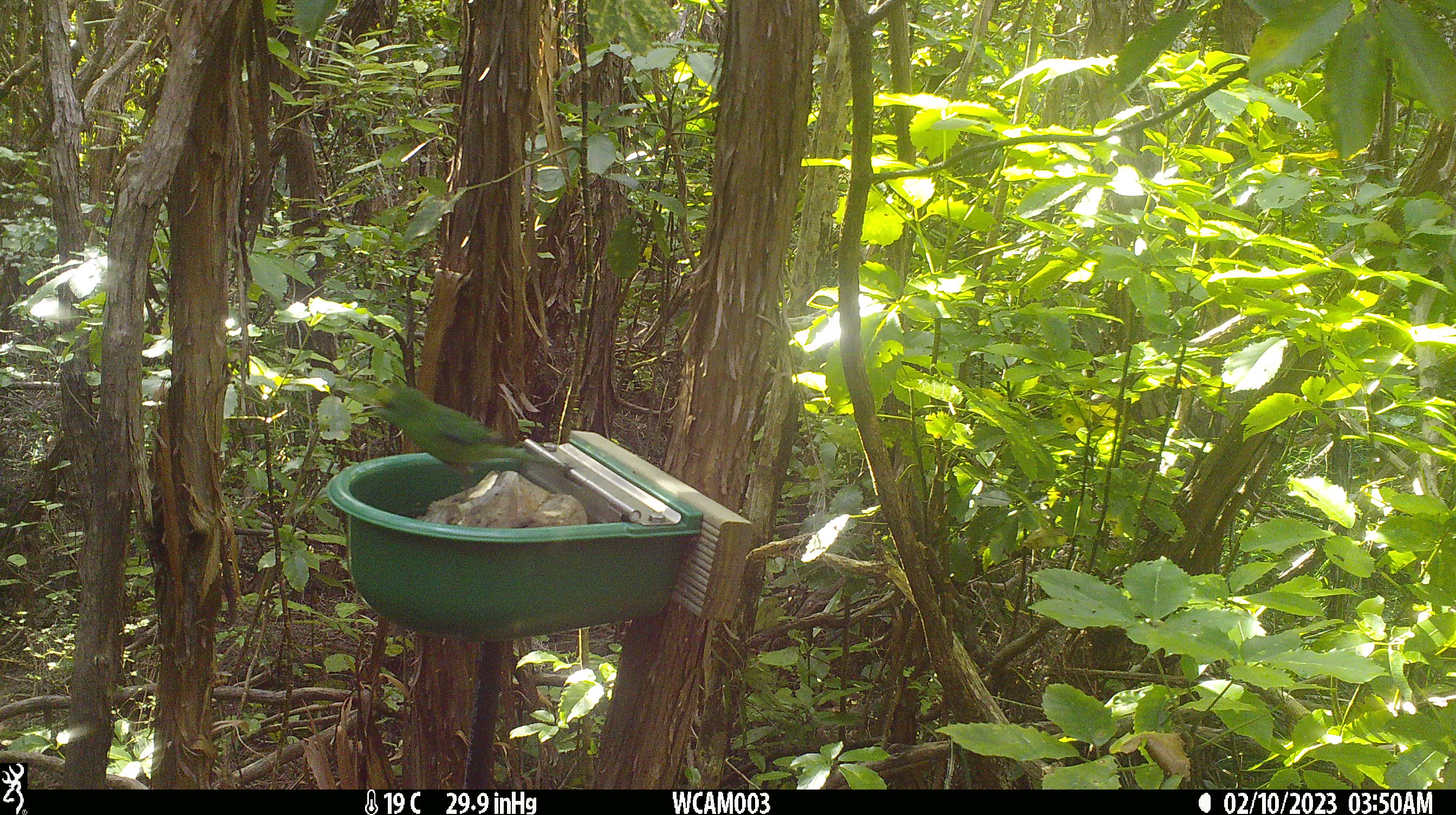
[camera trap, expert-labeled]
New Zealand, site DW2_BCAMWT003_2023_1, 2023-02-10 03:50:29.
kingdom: Animalia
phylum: Chordata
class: Aves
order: Psittaciformes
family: Psittaculidae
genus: Cyanoramphus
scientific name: Cyanoramphus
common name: parakeet